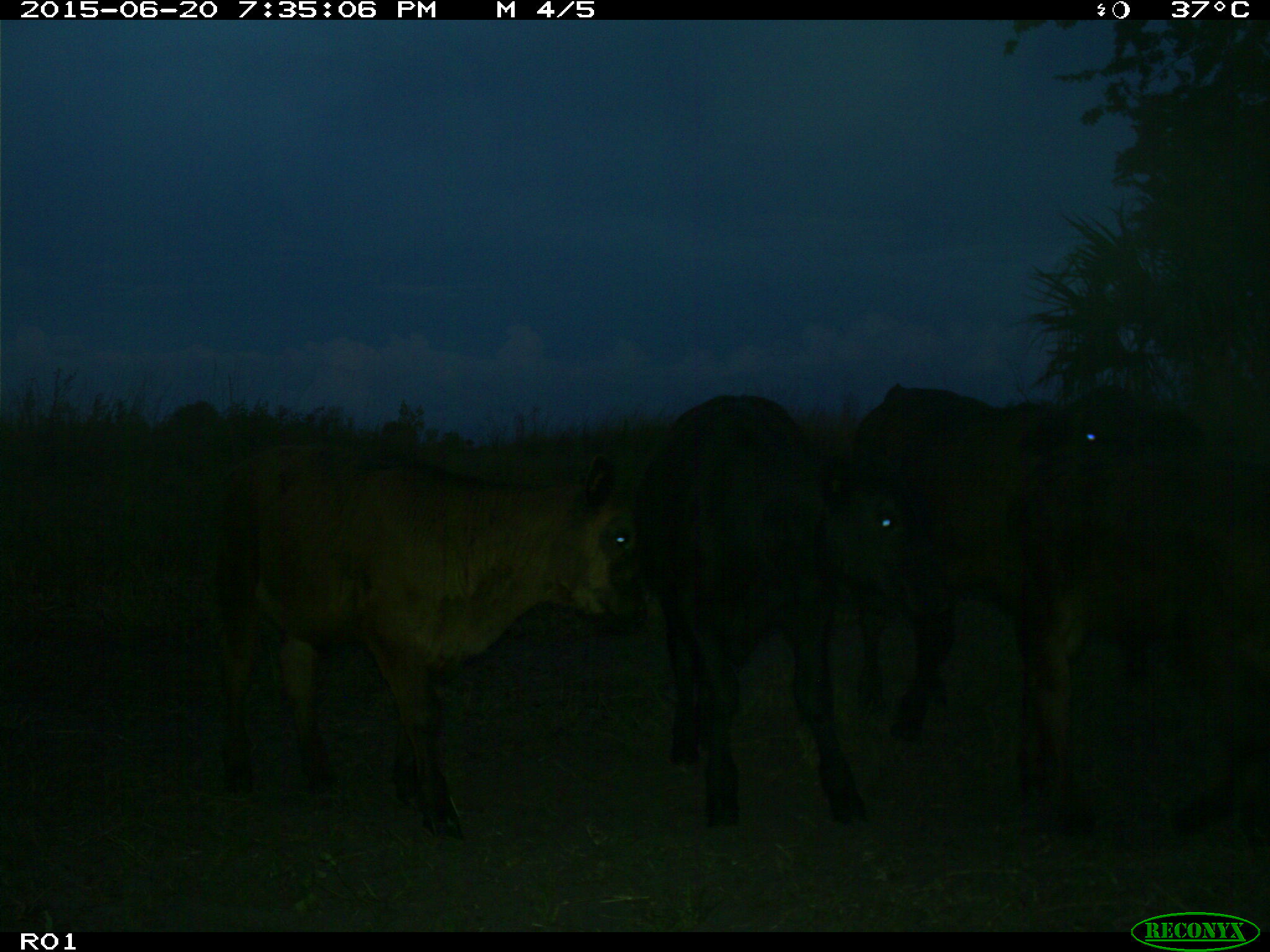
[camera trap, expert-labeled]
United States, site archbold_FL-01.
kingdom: Animalia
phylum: Chordata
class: Mammalia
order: Artiodactyla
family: Bovidae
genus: Bos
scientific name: Bos taurus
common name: domestic cow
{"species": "Bos taurus (domestic cow)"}